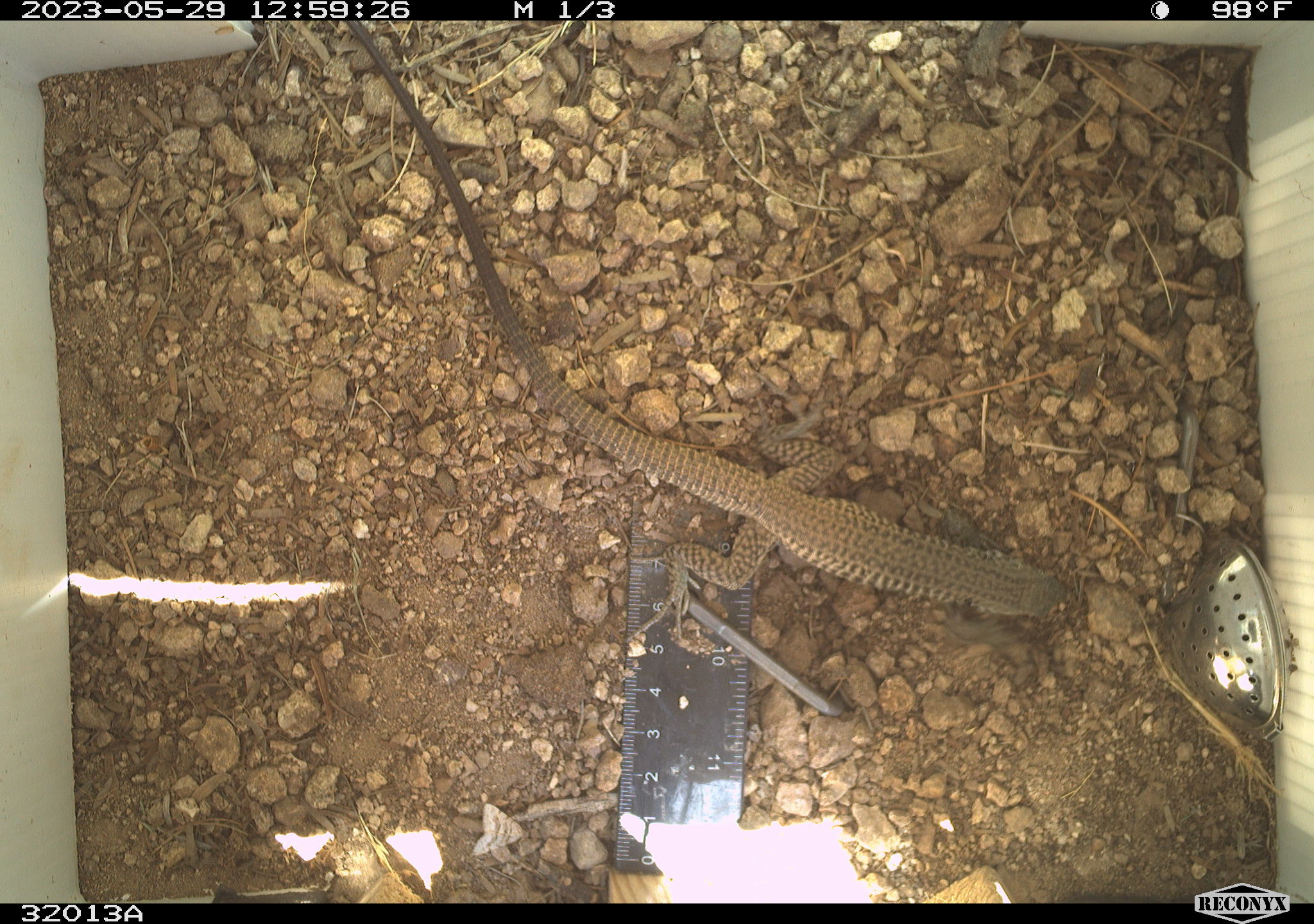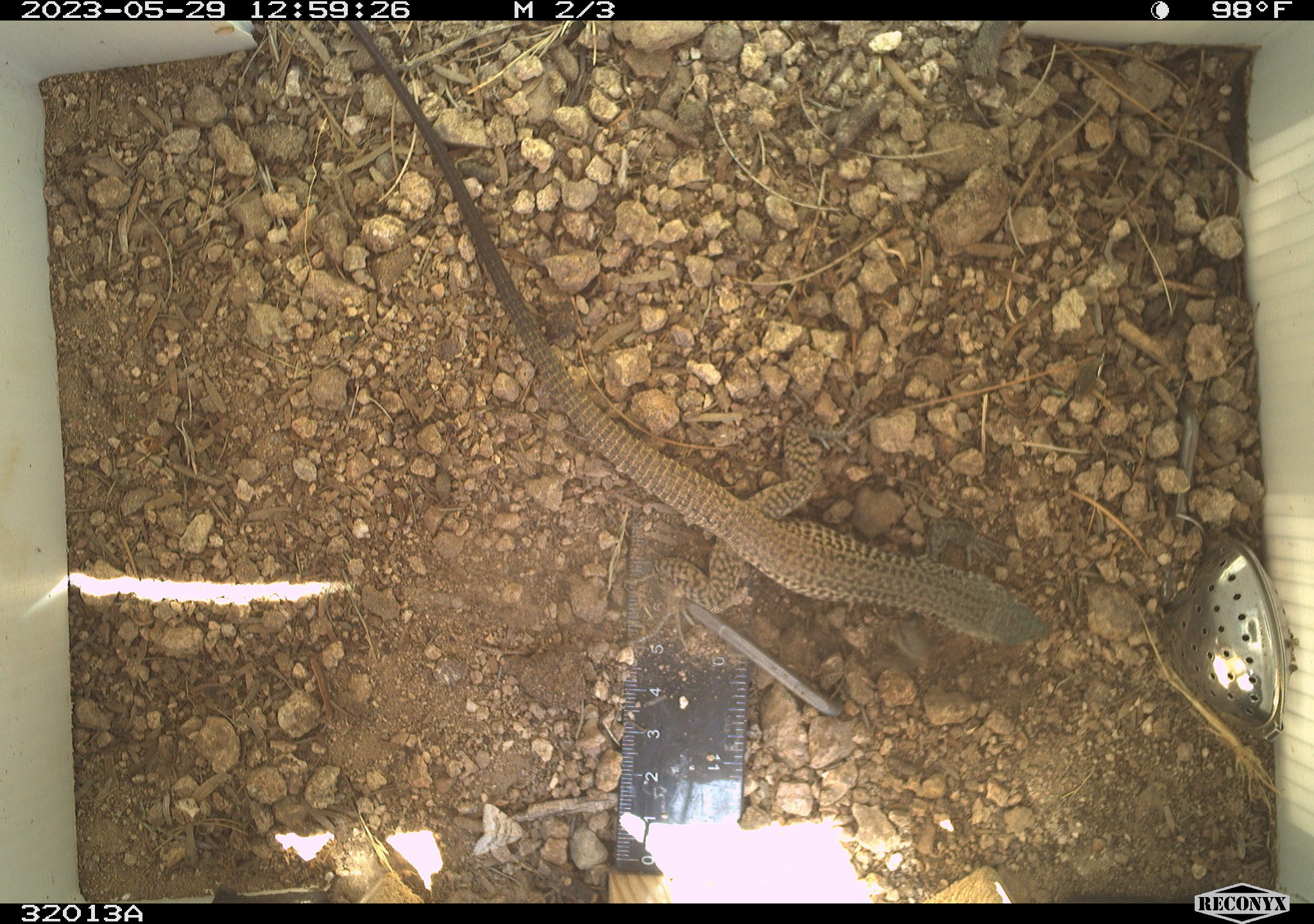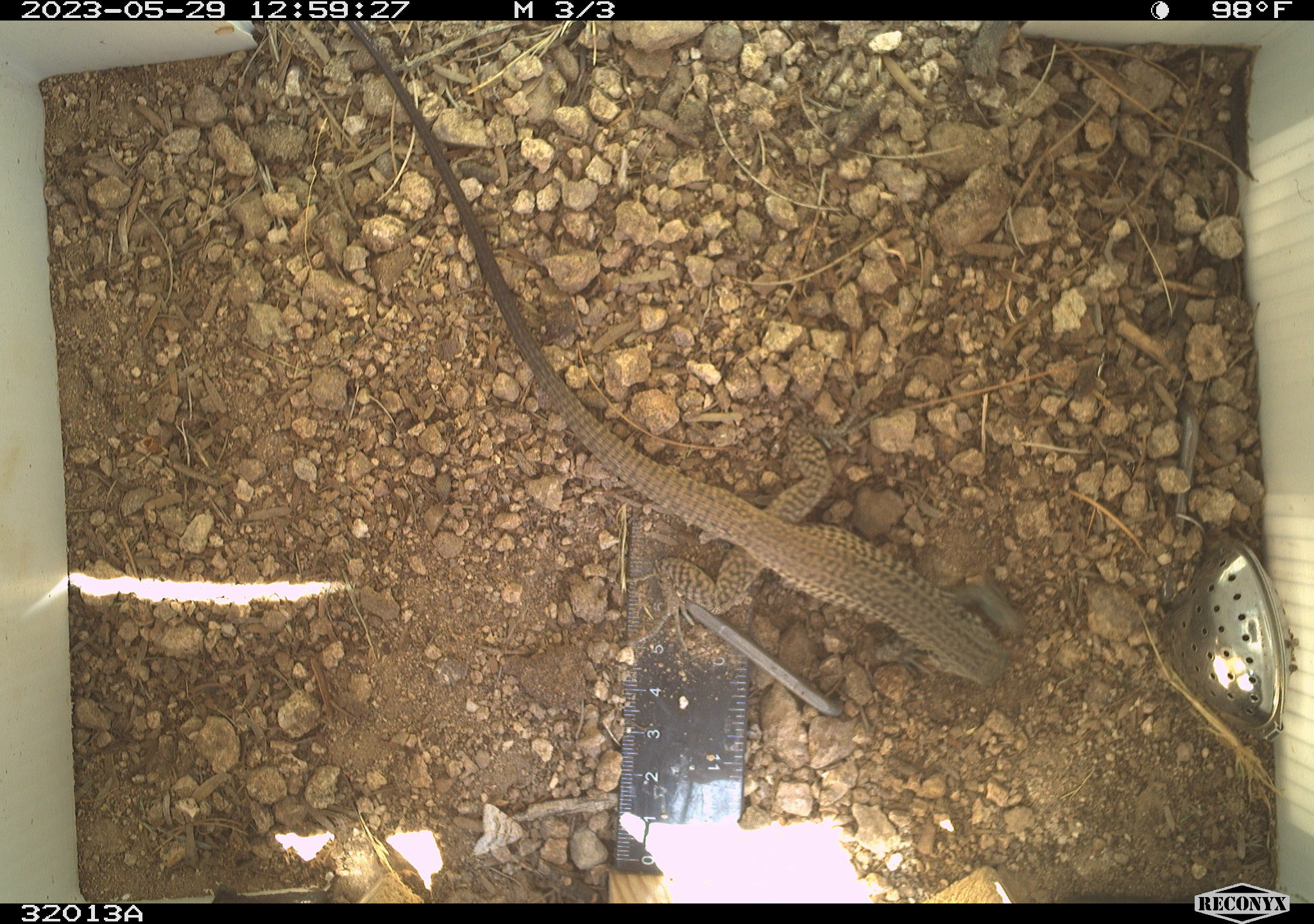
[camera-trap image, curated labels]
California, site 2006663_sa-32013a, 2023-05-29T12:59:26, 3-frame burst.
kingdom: Animalia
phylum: Chordata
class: Reptilia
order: Squamata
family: Teiidae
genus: Aspidoscelis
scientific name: Aspidoscelis tigris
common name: western whiptail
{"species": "western whiptail (Aspidoscelis tigris)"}